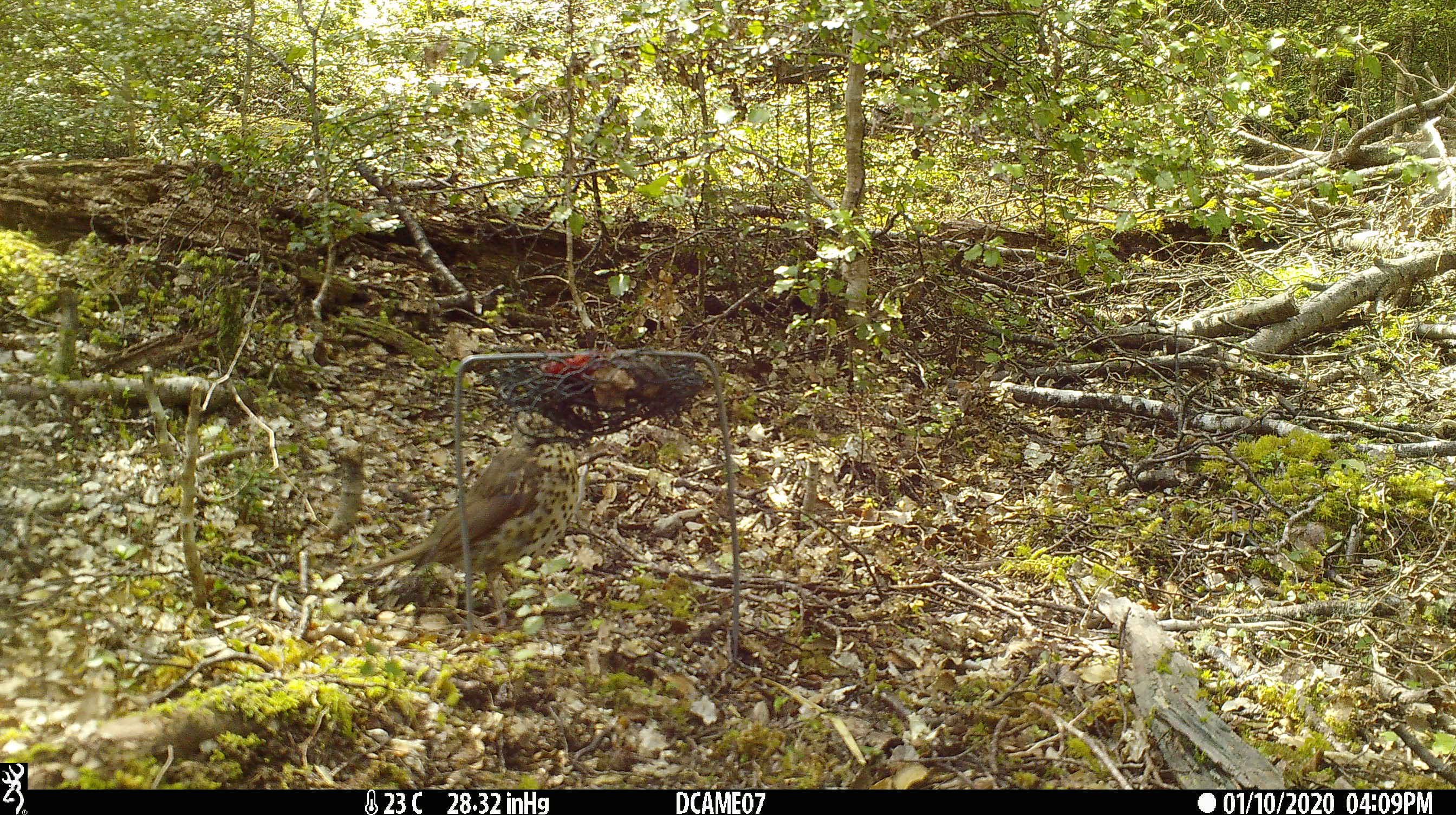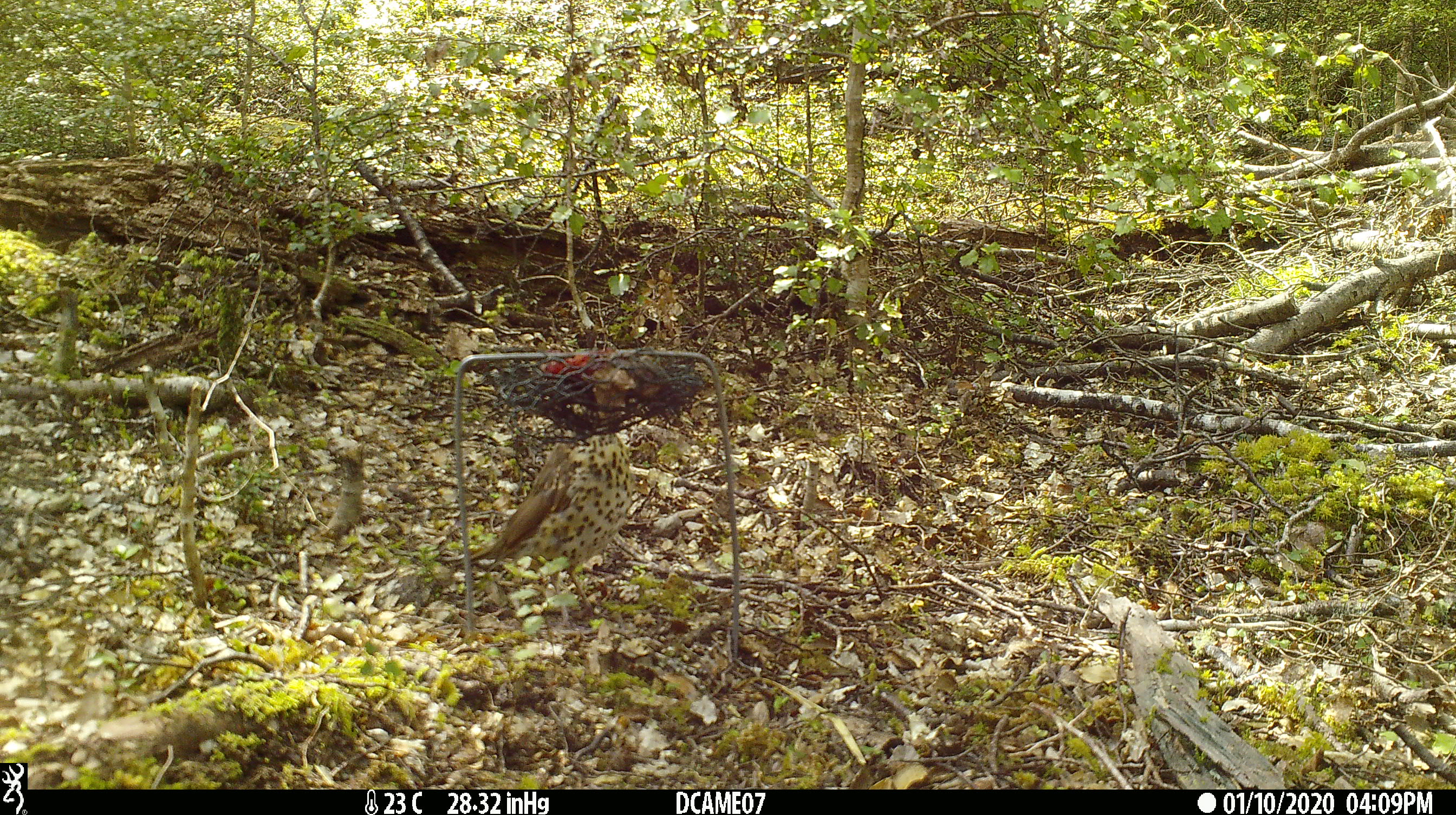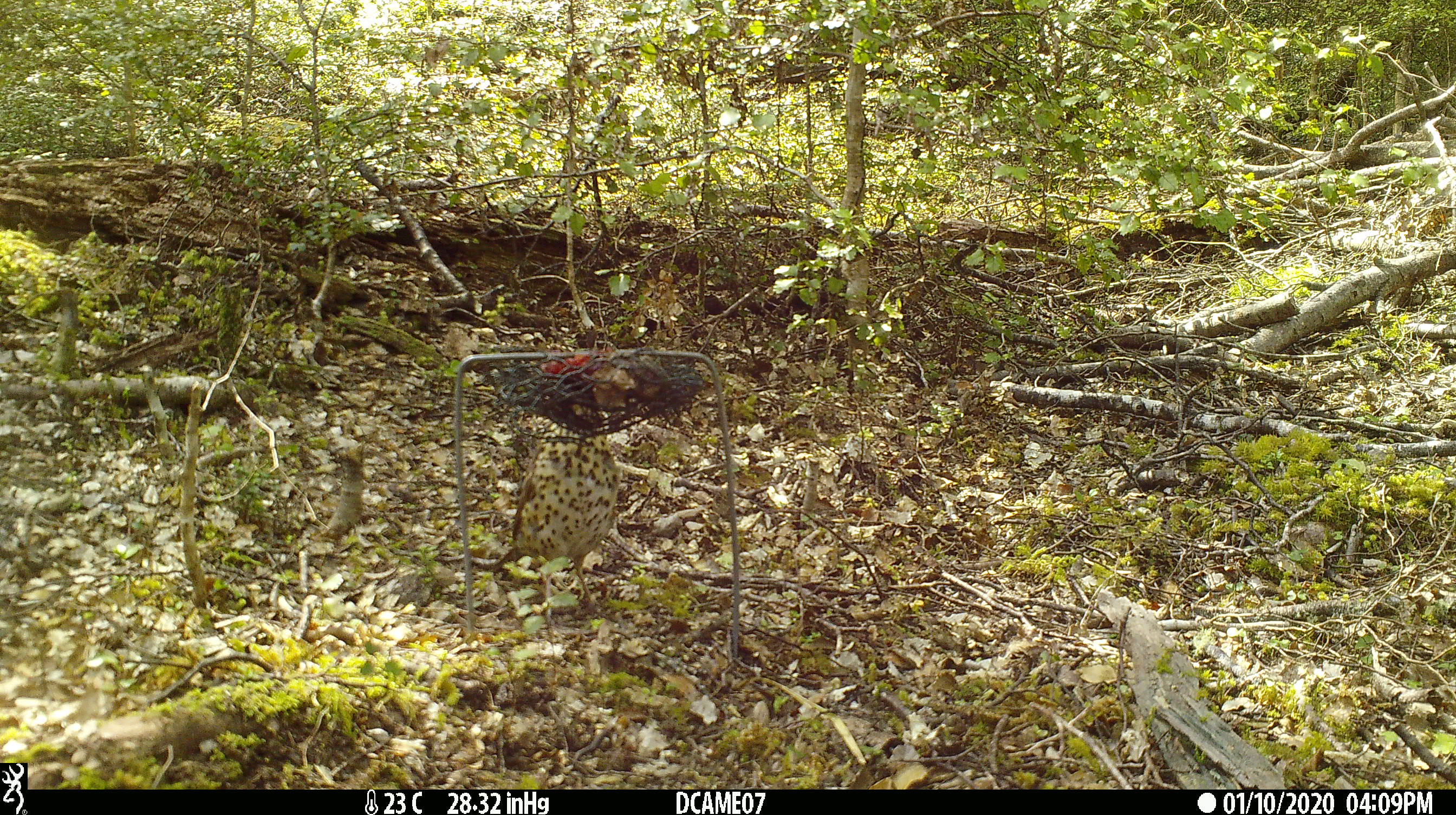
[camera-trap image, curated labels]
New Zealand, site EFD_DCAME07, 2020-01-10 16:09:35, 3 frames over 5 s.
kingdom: Animalia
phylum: Chordata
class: Aves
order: Passeriformes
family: Turdidae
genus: Turdus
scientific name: Turdus philomelos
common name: song thrush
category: thrush